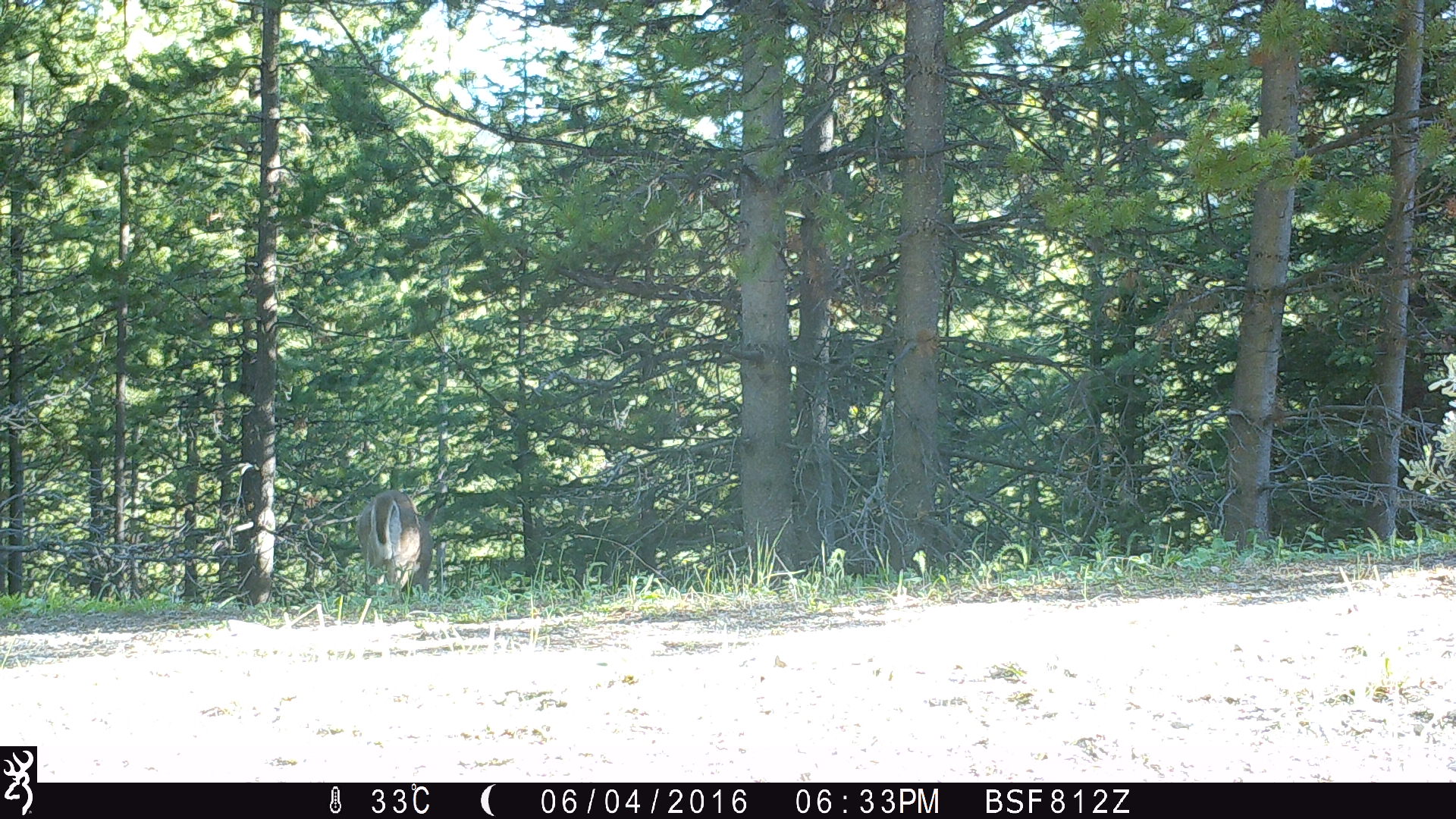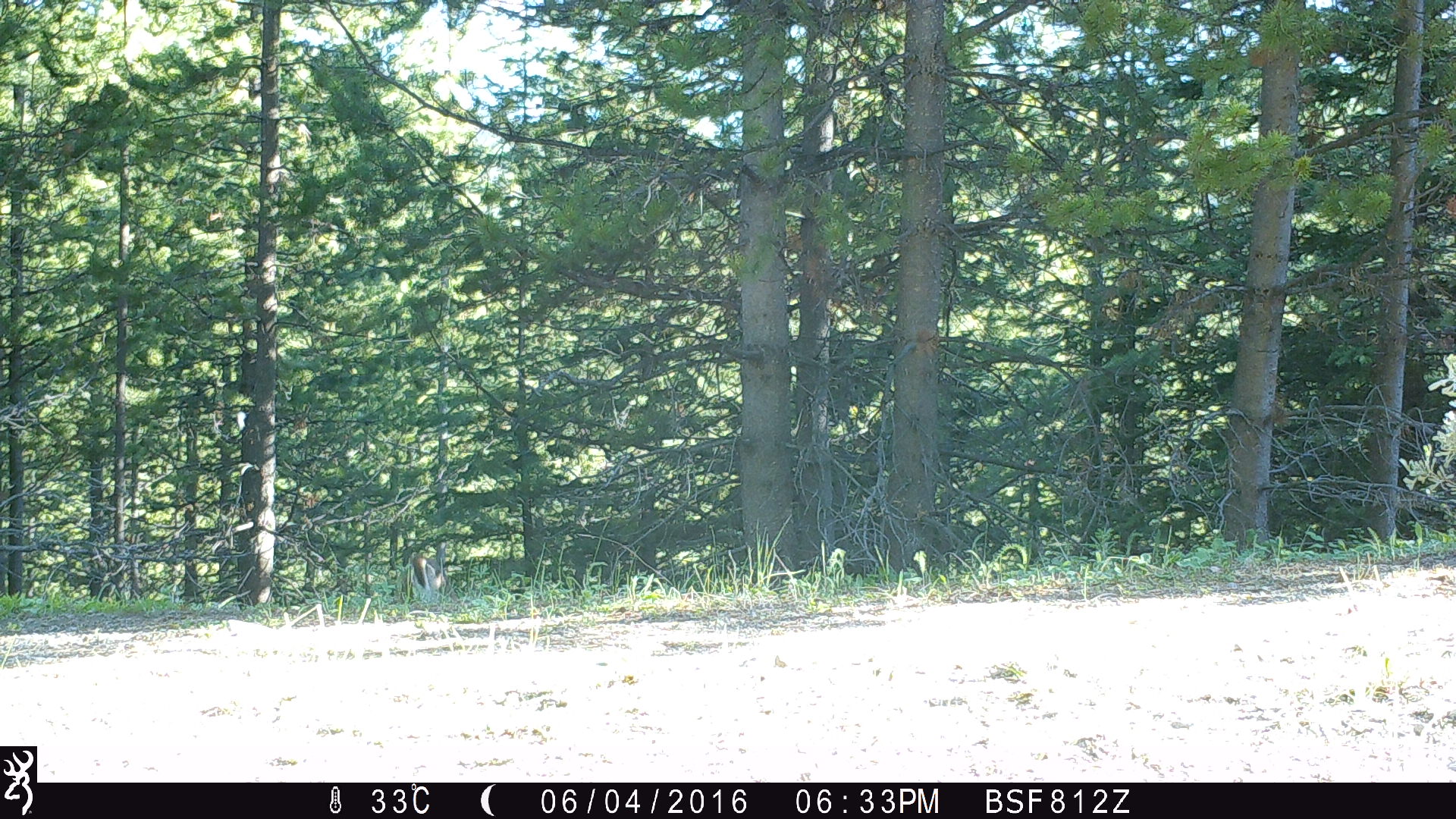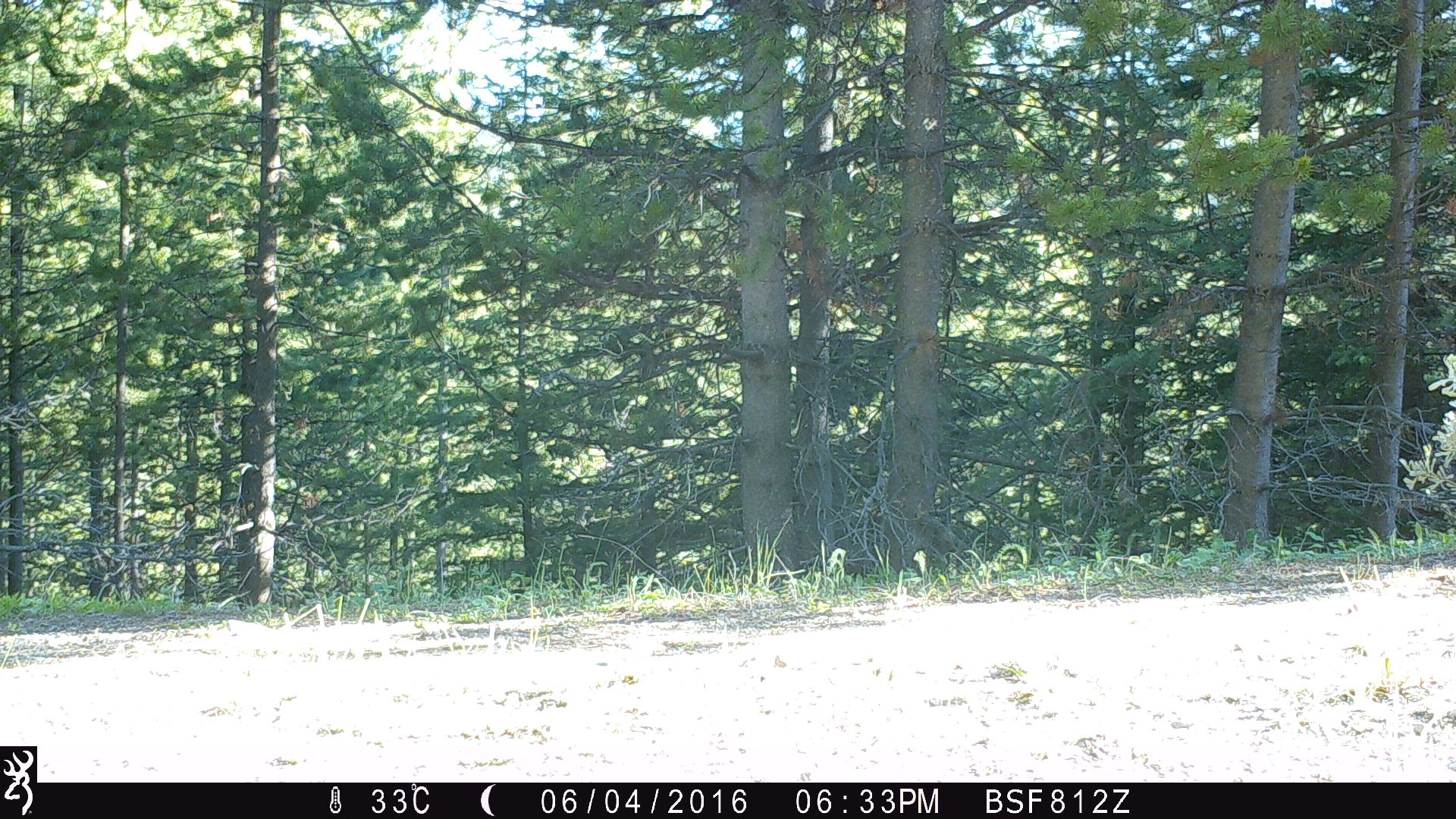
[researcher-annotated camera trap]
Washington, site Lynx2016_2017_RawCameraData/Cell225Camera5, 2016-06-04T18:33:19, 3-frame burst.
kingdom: Animalia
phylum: Chordata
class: Mammalia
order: Artiodactyla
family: Cervidae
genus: Odocoileus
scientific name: Odocoileus virginianus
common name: white-tailed deer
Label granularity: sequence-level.